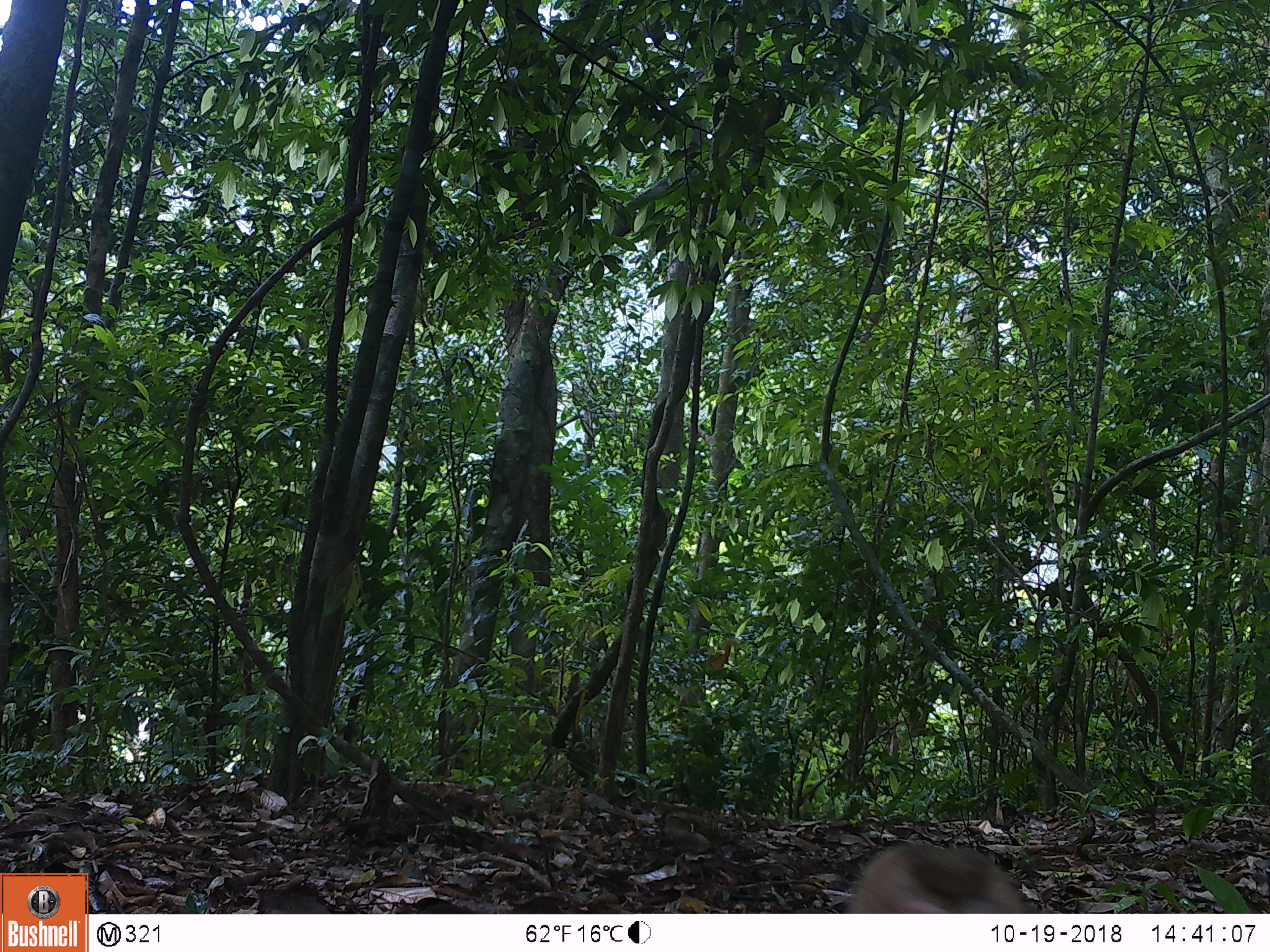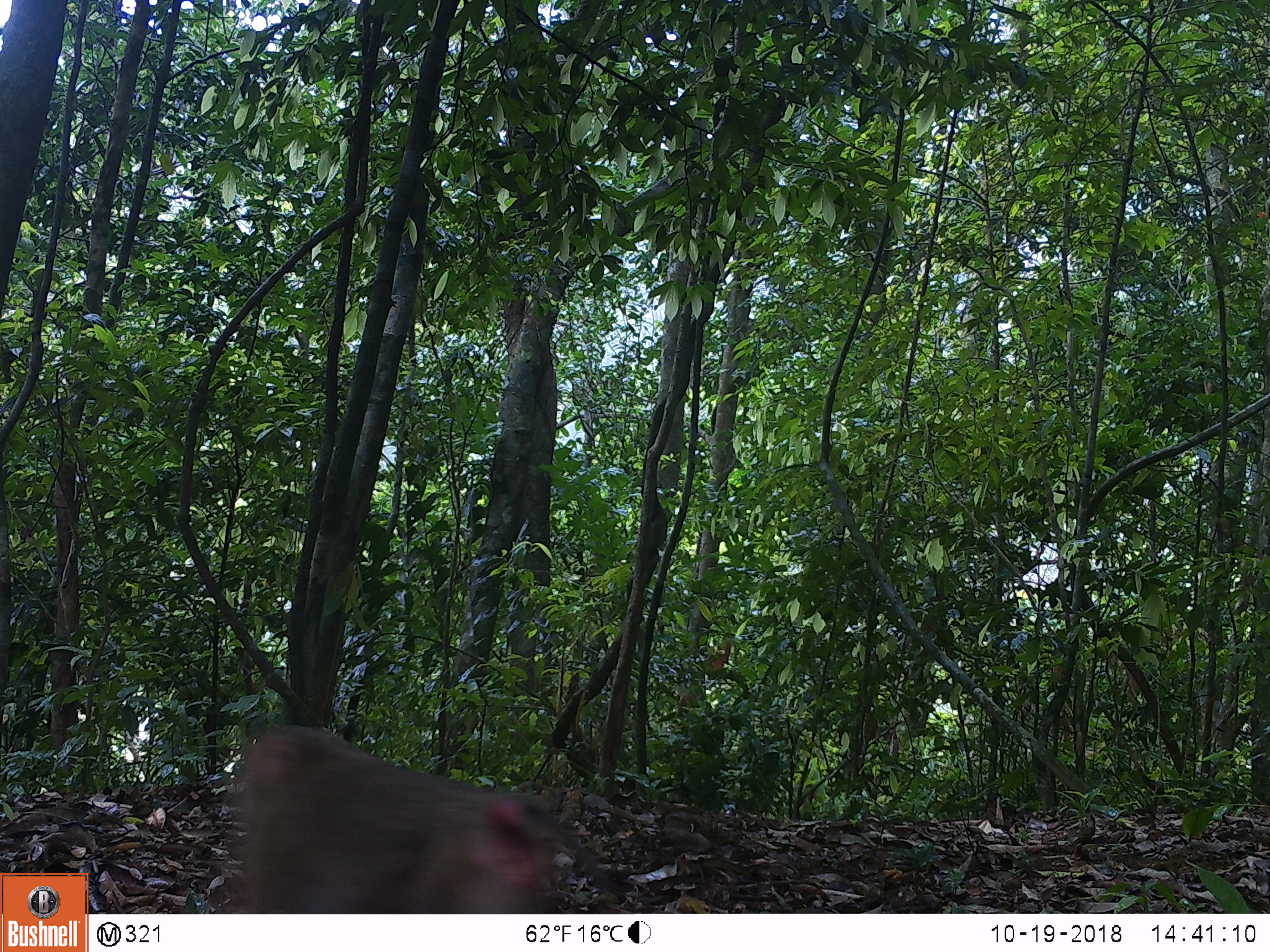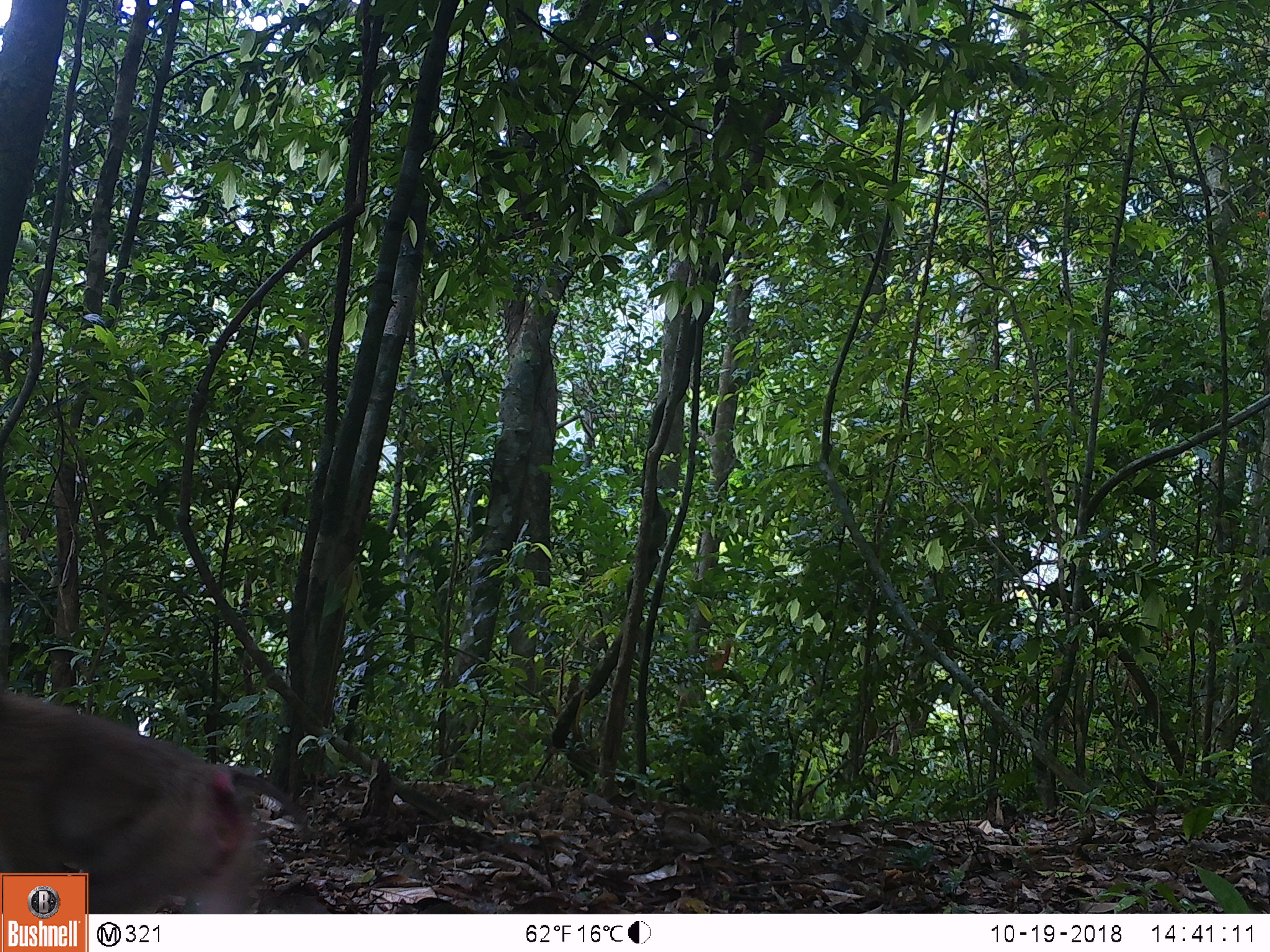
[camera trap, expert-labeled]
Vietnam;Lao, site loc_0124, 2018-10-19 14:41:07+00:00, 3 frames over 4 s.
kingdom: Animalia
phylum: Chordata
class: Mammalia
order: Primates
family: Cercopithecidae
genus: Macaca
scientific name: Macaca nemestrina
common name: pig-tailed macaque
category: pig tailed macaque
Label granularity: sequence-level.